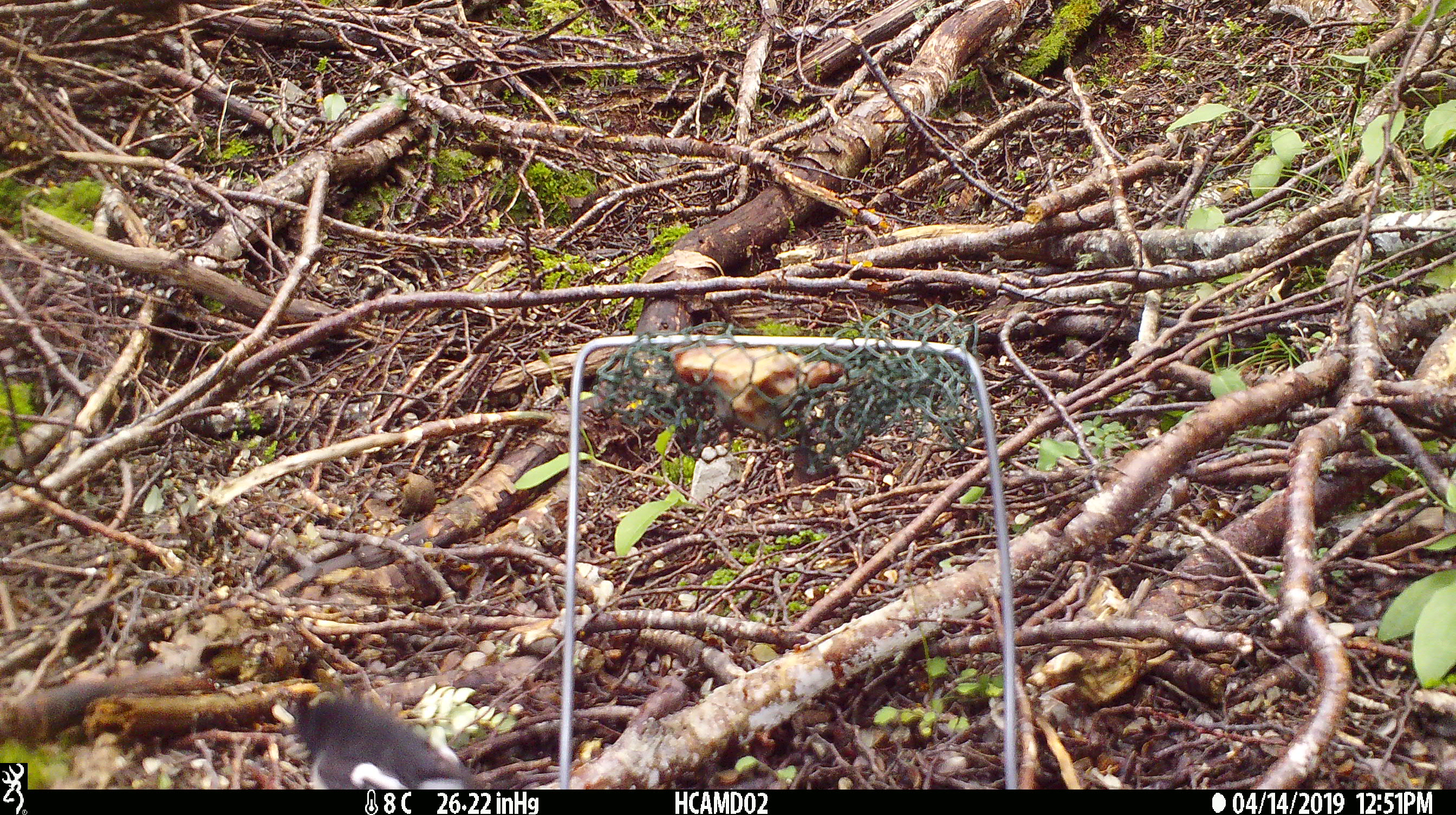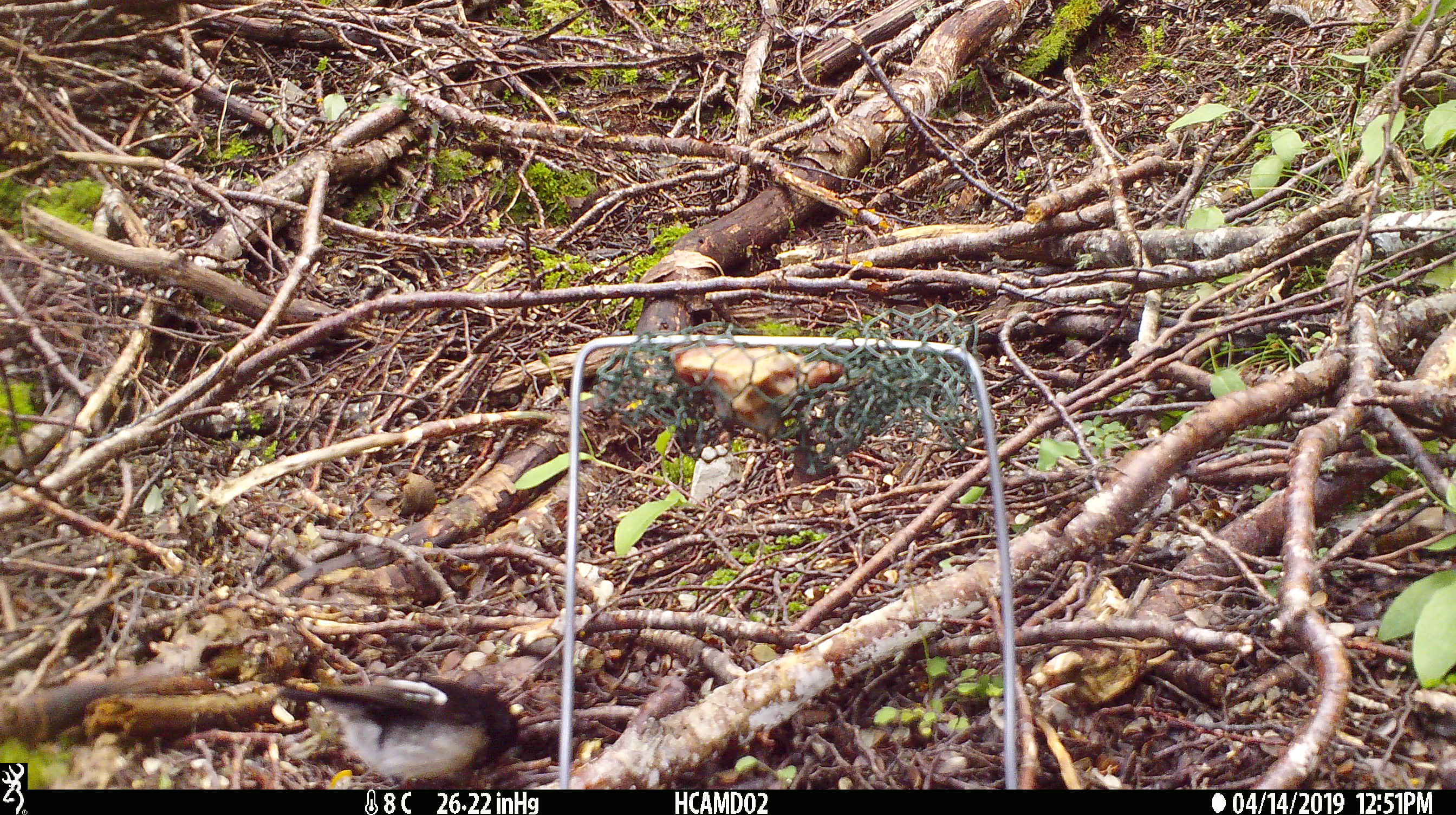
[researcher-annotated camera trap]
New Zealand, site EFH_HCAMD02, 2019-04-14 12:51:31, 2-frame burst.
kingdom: Animalia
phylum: Chordata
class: Aves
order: Passeriformes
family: Petroicidae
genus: Petroica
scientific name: Petroica macrocephala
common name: tomtit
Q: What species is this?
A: Tomtit (Petroica macrocephala).